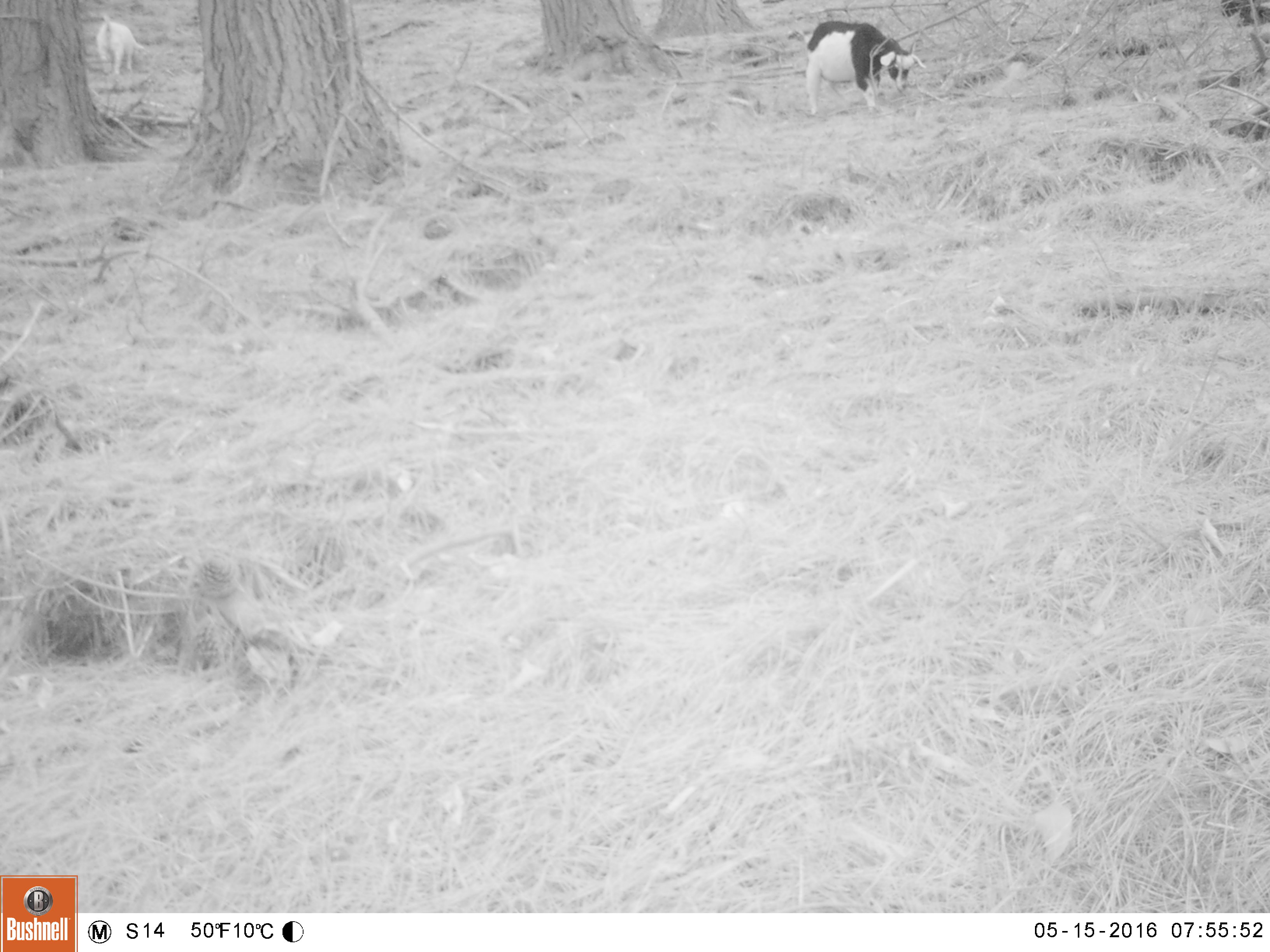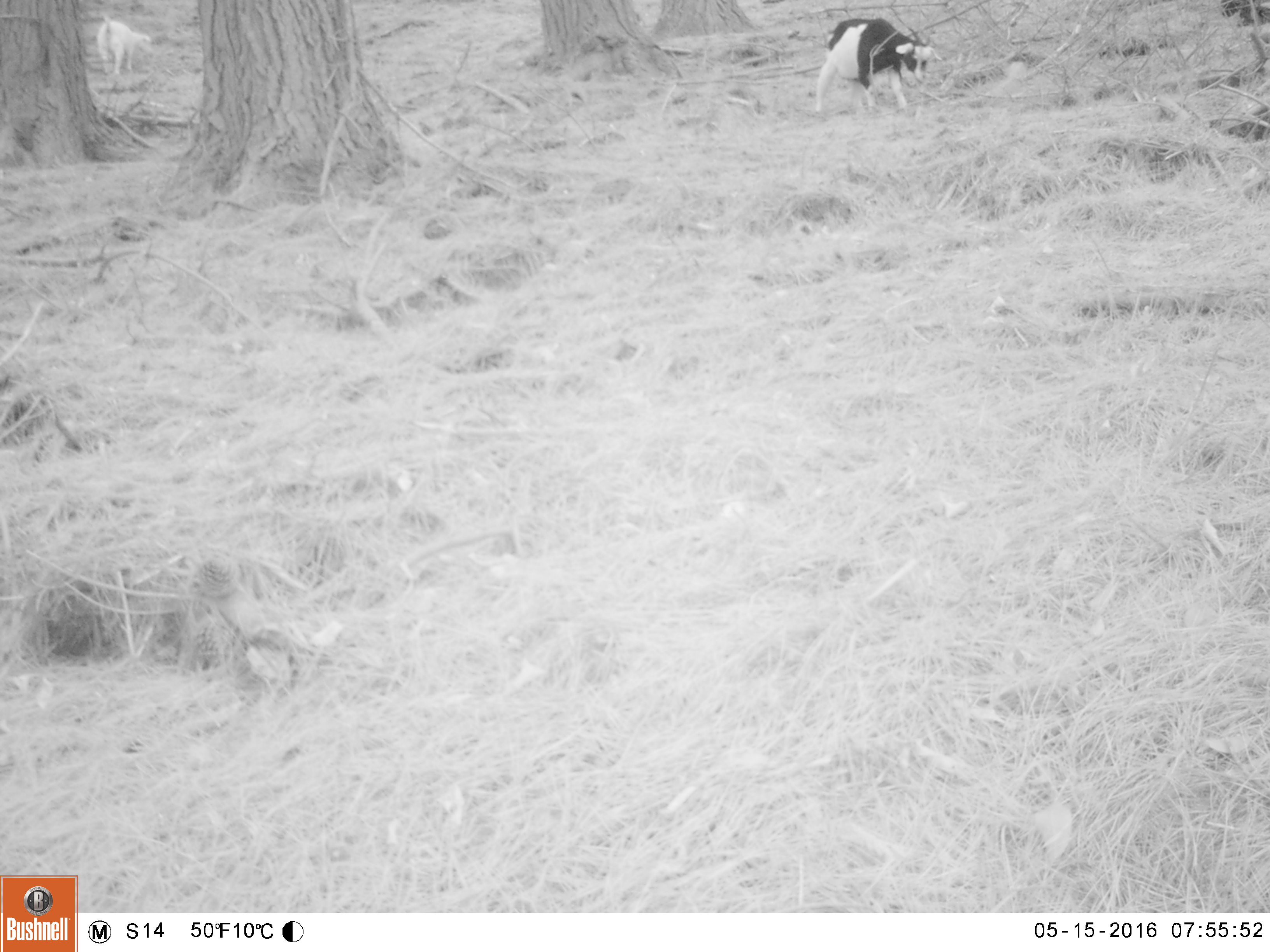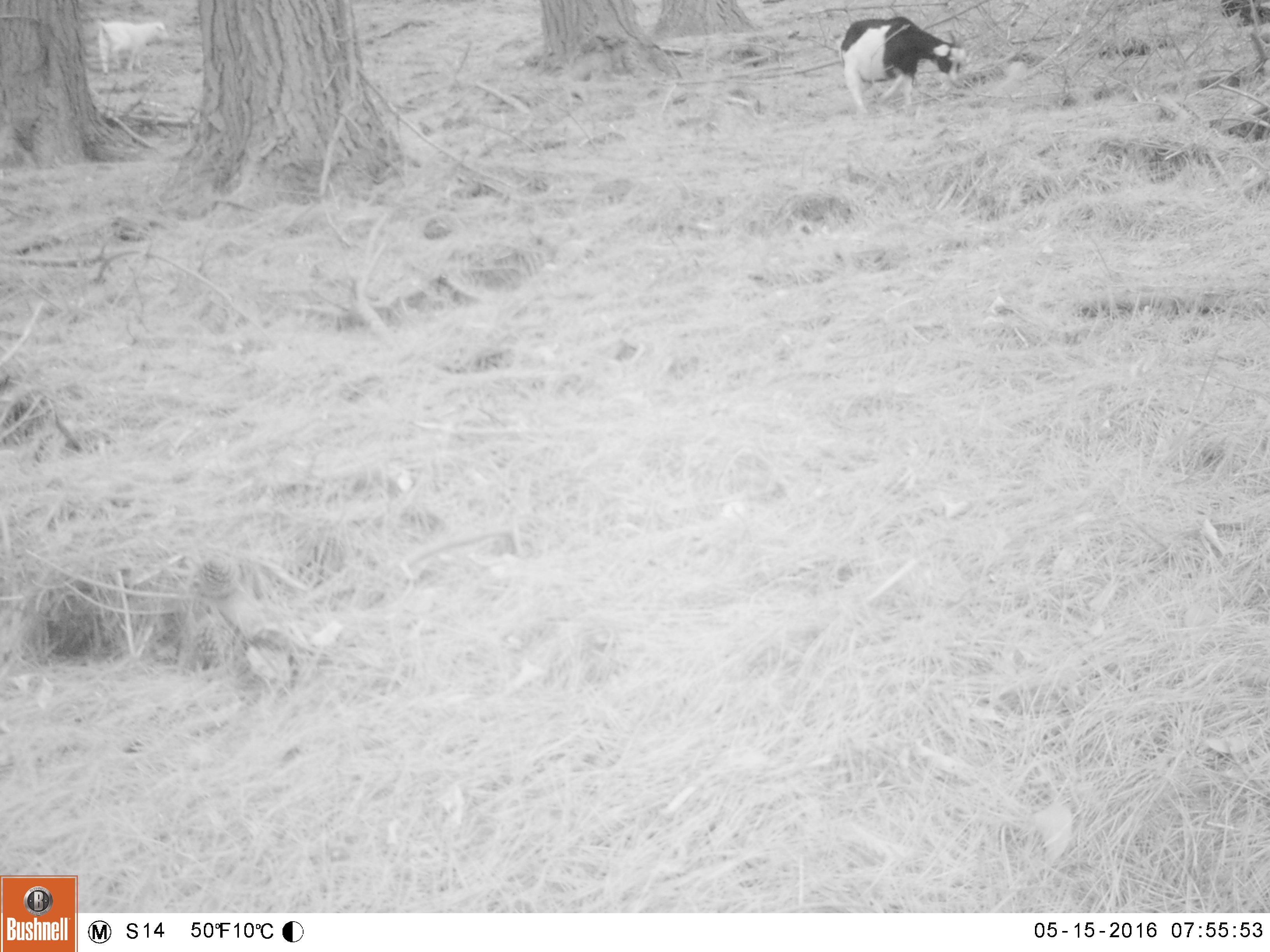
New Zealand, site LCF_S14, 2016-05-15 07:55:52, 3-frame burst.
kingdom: Animalia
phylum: Chordata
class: Mammalia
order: Artiodactyla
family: Bovidae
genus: Capra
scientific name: Capra hircus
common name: goat